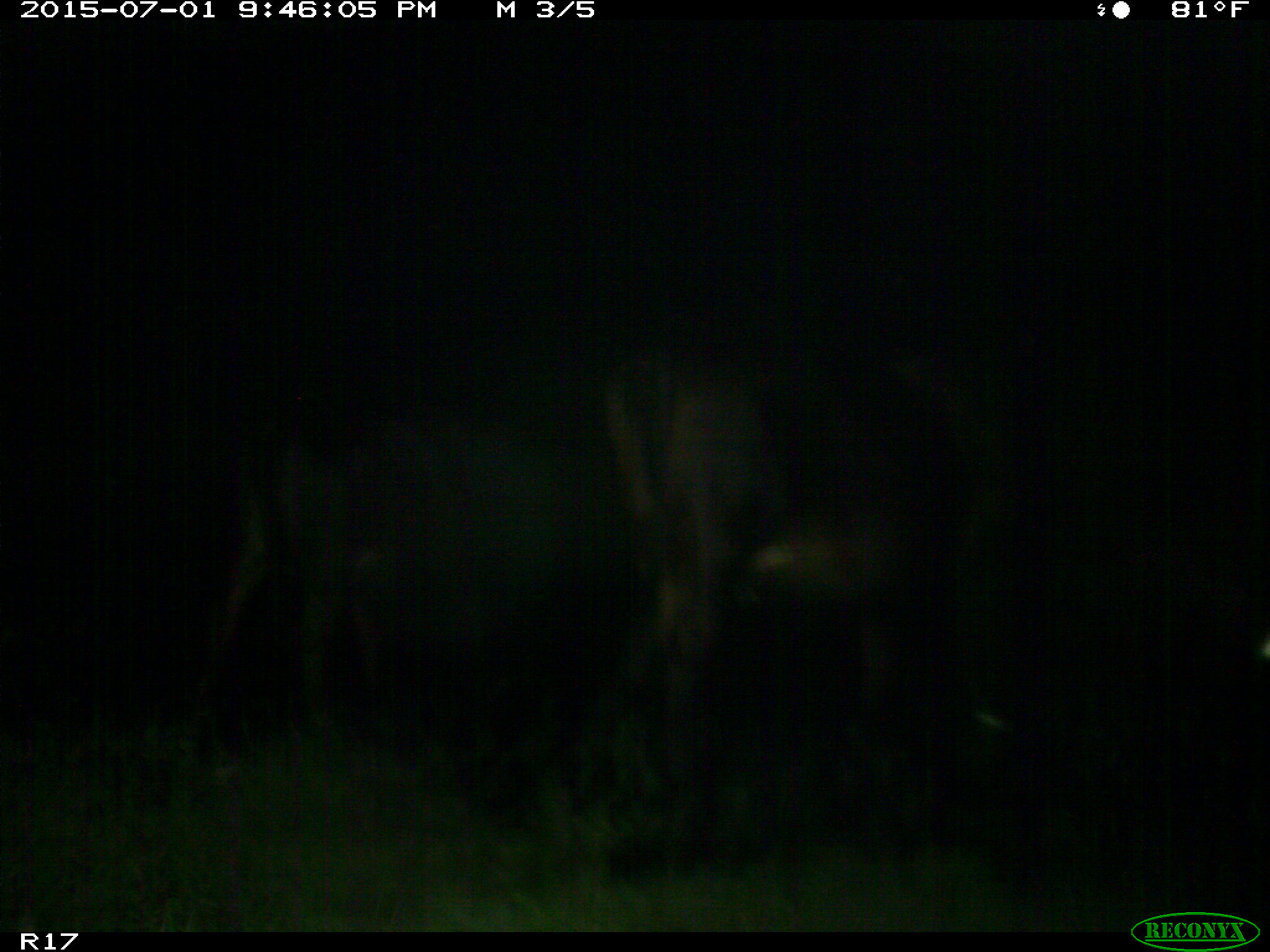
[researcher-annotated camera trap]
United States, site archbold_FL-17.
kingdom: Animalia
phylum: Chordata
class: Mammalia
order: Artiodactyla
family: Bovidae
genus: Bos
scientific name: Bos taurus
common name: domestic cow